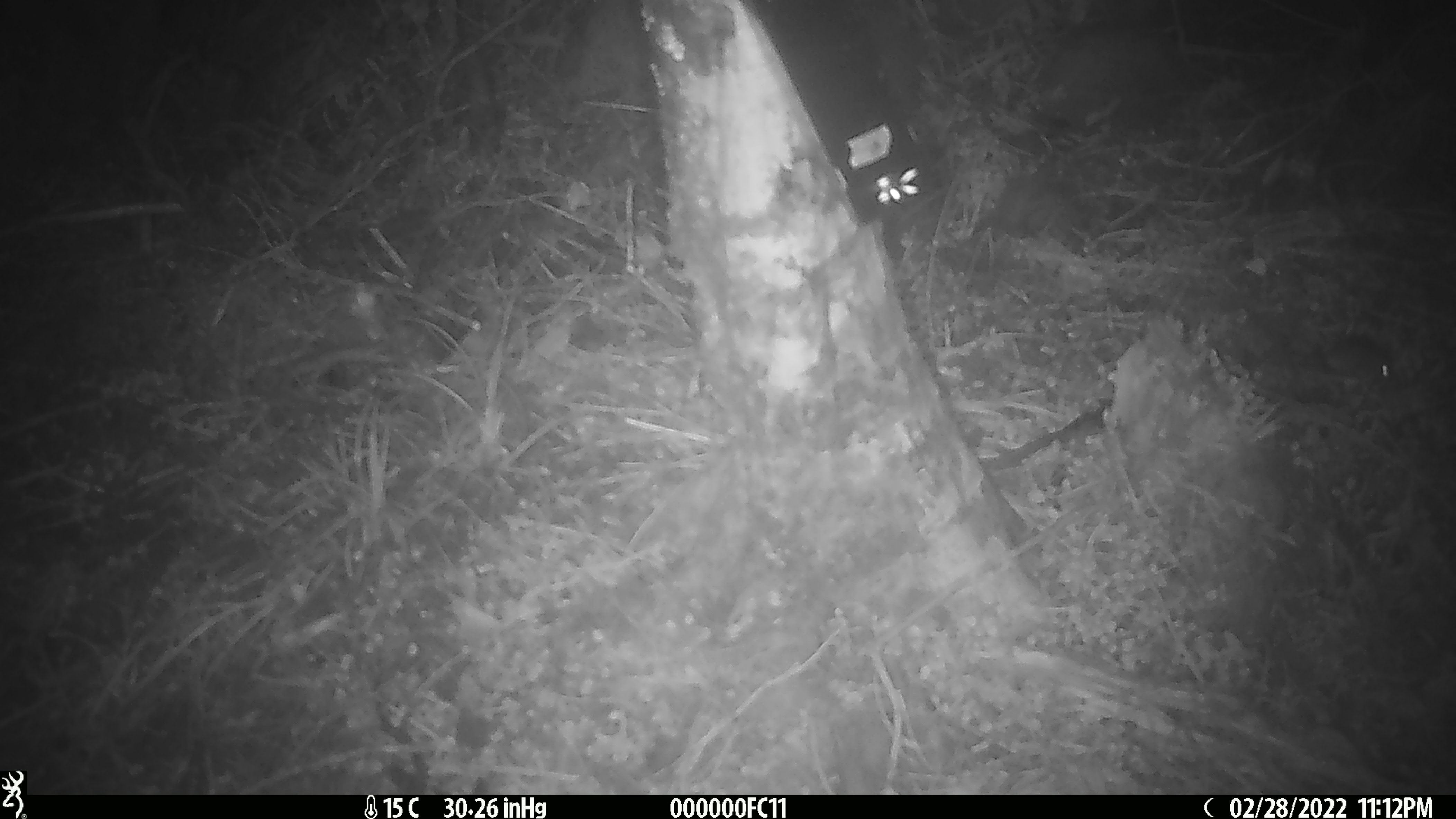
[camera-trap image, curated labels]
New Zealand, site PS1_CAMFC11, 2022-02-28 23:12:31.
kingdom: Animalia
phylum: Chordata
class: Mammalia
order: Rodentia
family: Muridae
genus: Mus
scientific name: Mus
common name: mouse